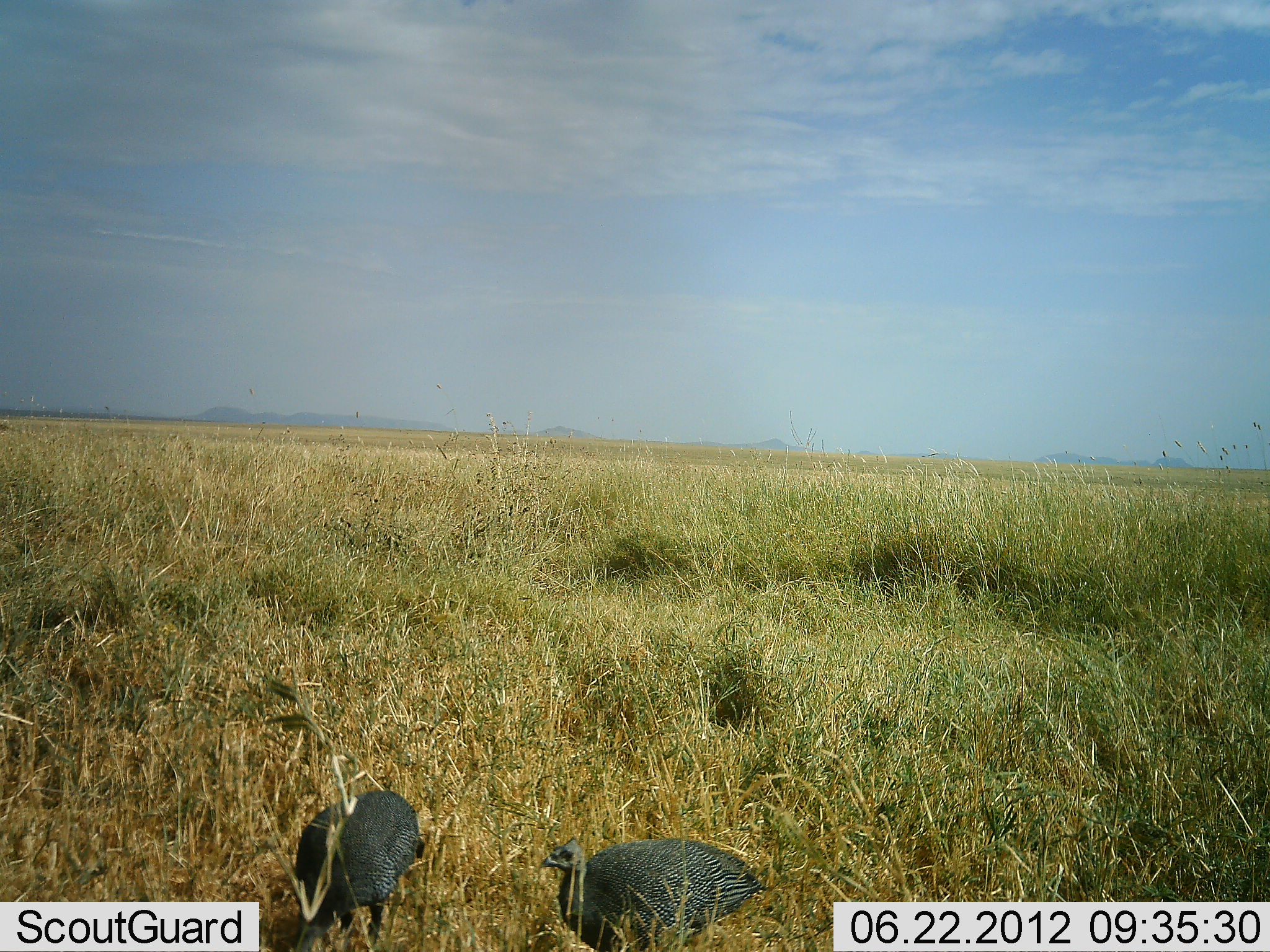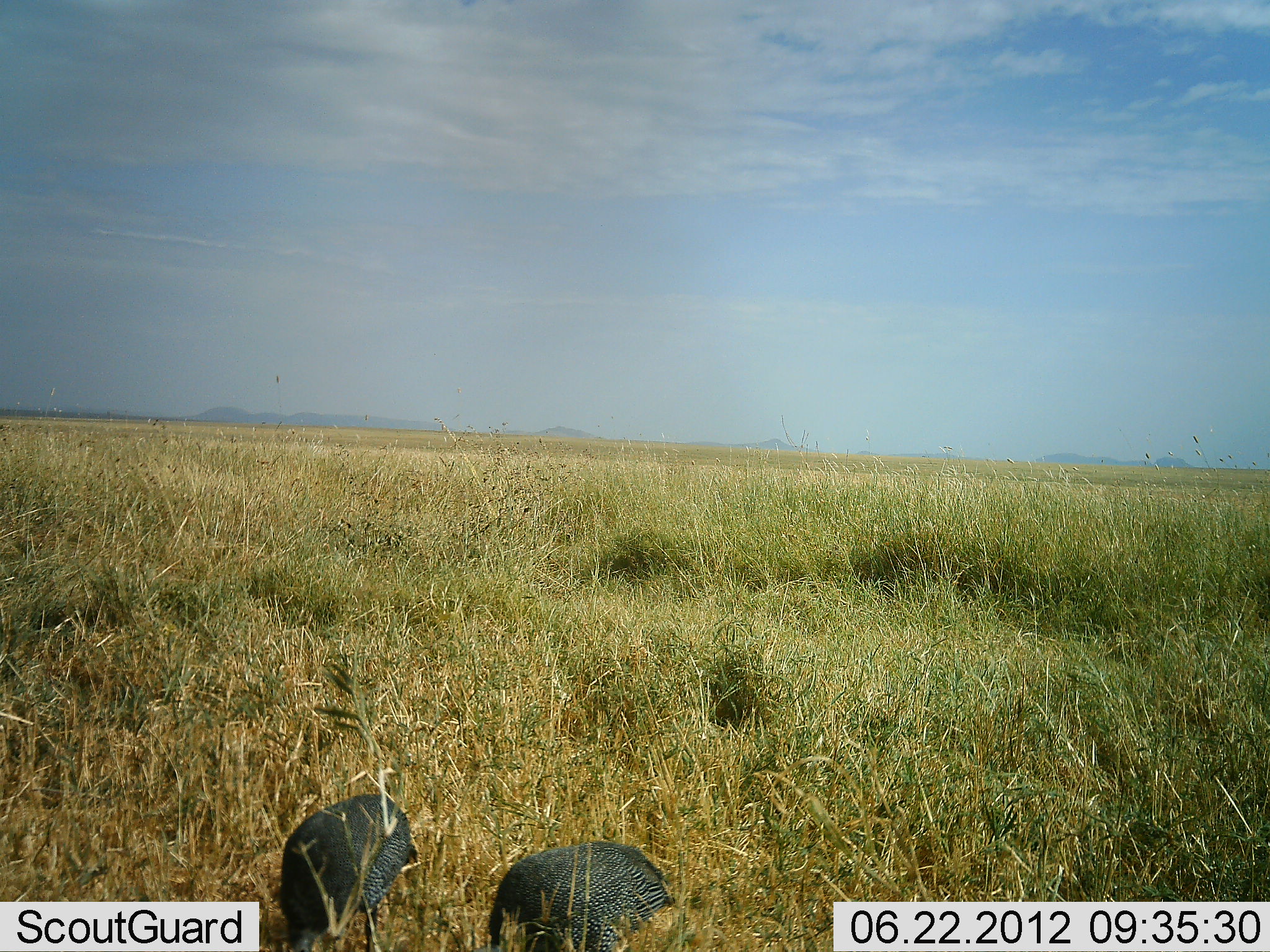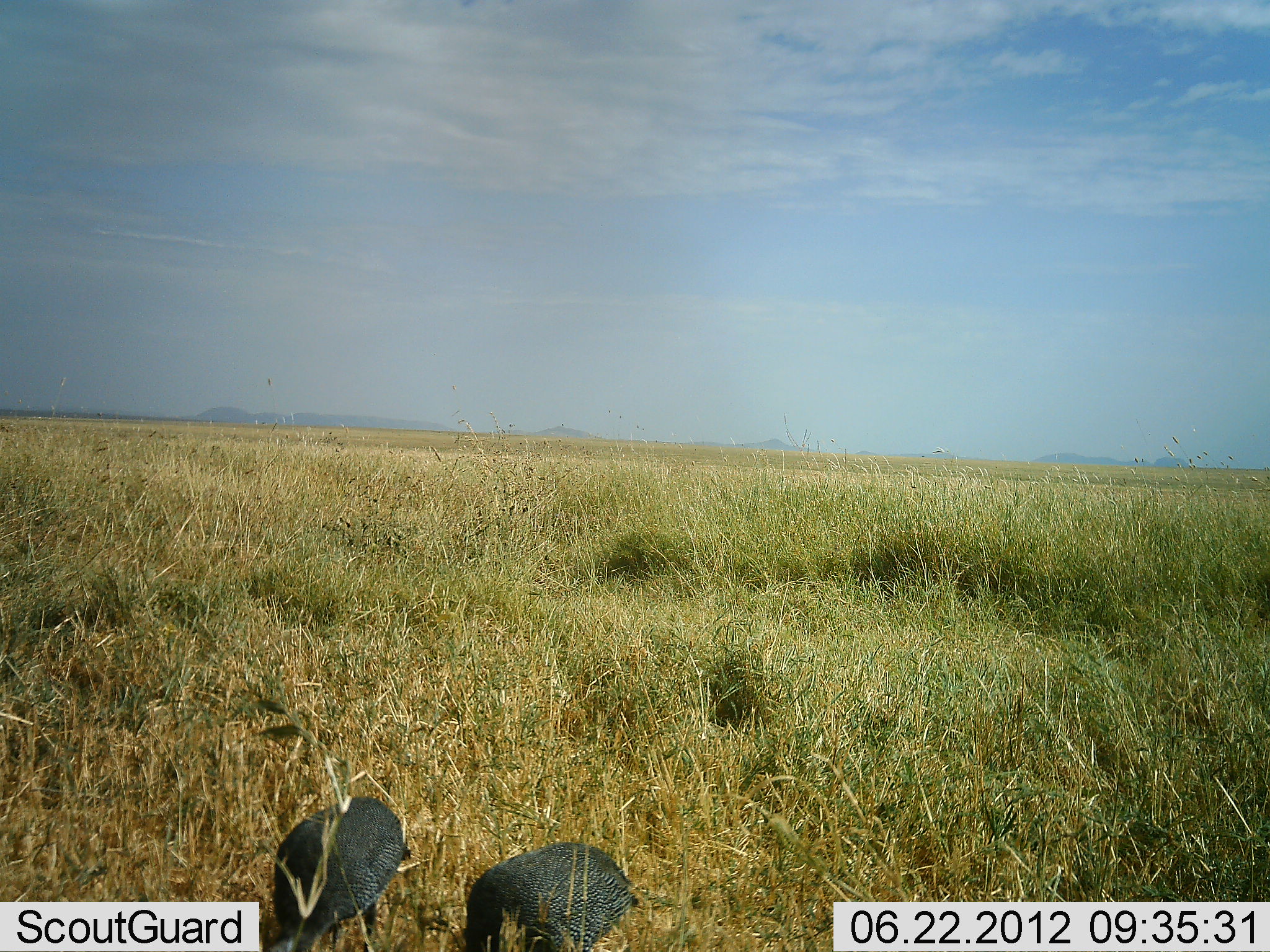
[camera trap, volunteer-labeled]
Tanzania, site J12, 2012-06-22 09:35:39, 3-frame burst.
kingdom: Animalia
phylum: Chordata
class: Aves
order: Galliformes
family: Numididae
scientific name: Numididae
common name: guinea fowl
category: guineafowl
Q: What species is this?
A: Guineafowl (guinea fowl) (Numididae).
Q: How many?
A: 2.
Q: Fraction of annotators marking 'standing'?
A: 40%.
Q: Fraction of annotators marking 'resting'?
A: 0%.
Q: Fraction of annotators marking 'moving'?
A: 20%.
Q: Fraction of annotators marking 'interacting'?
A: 0%.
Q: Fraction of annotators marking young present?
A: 0%.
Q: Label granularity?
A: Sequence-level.